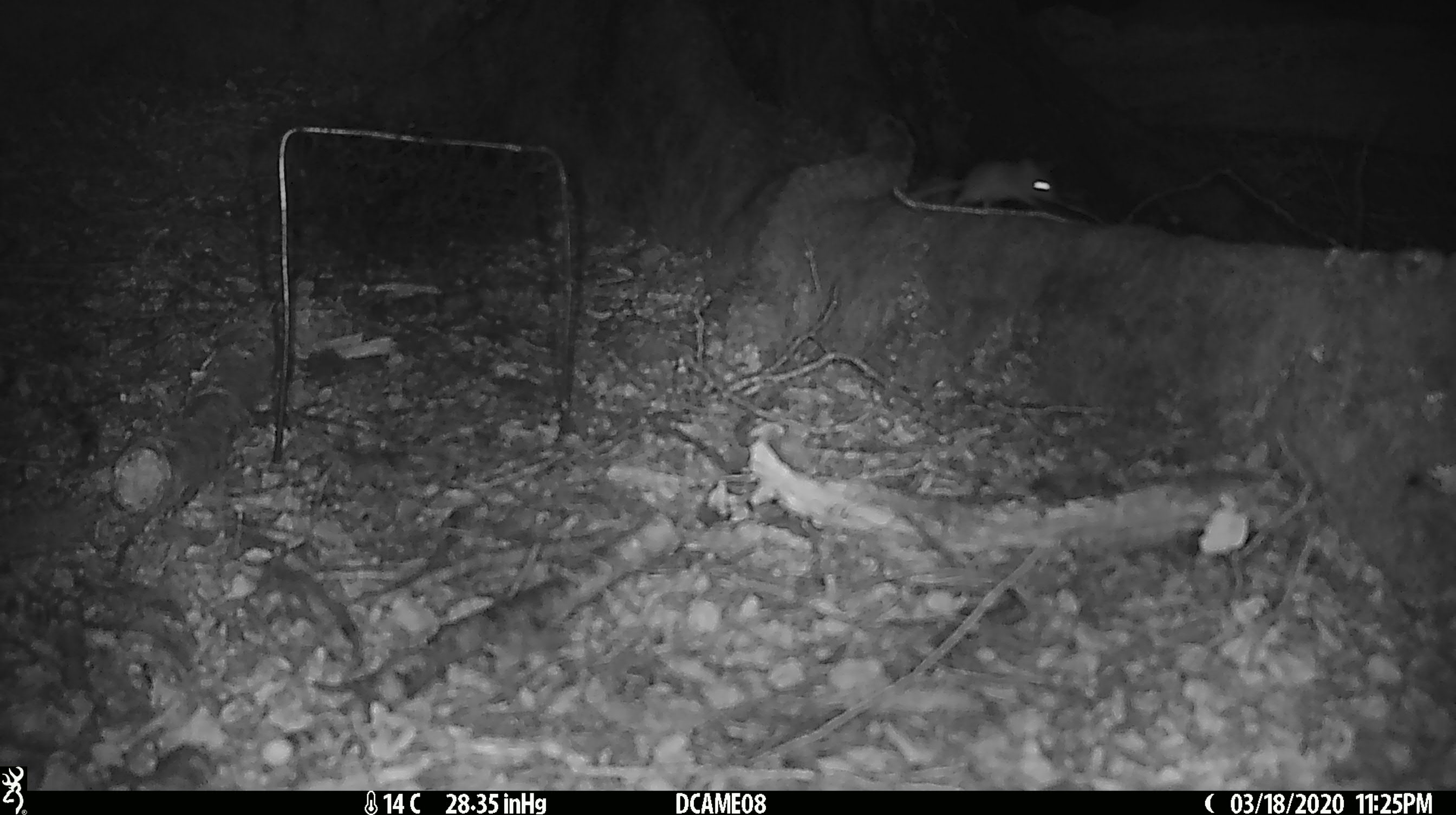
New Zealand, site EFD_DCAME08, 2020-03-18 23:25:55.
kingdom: Animalia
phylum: Chordata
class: Mammalia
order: Rodentia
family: Muridae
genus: Mus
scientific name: Mus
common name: mouse